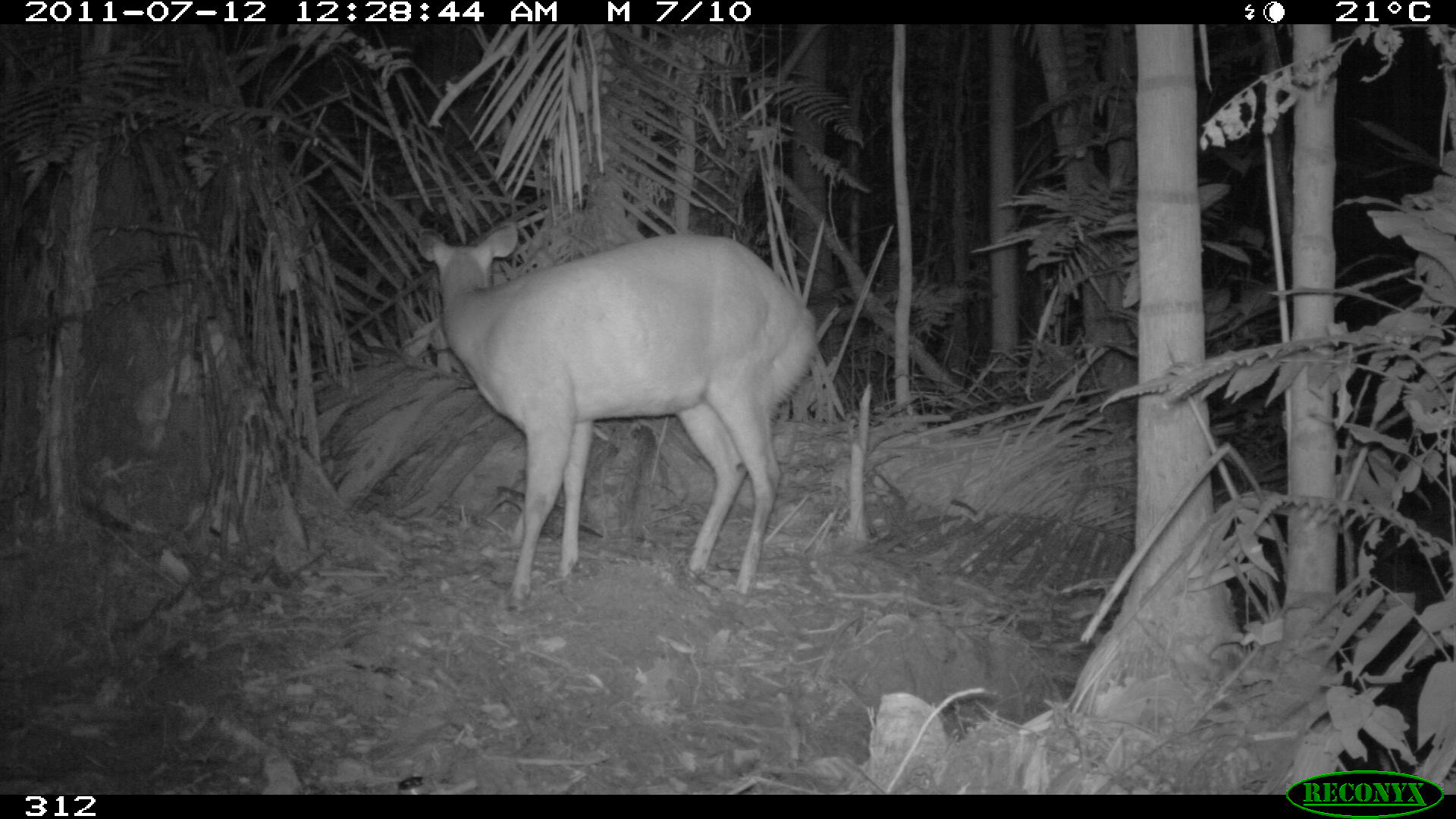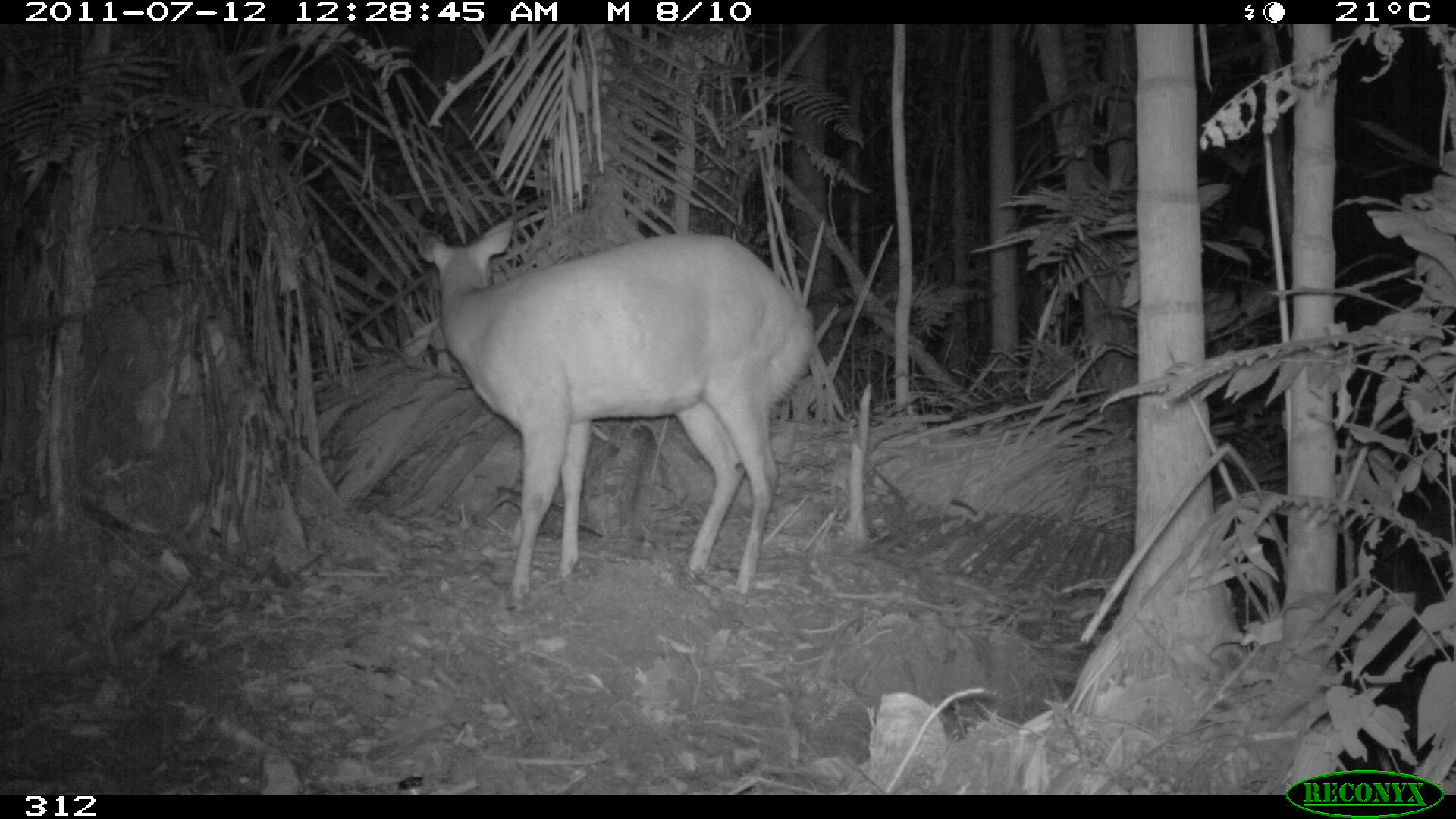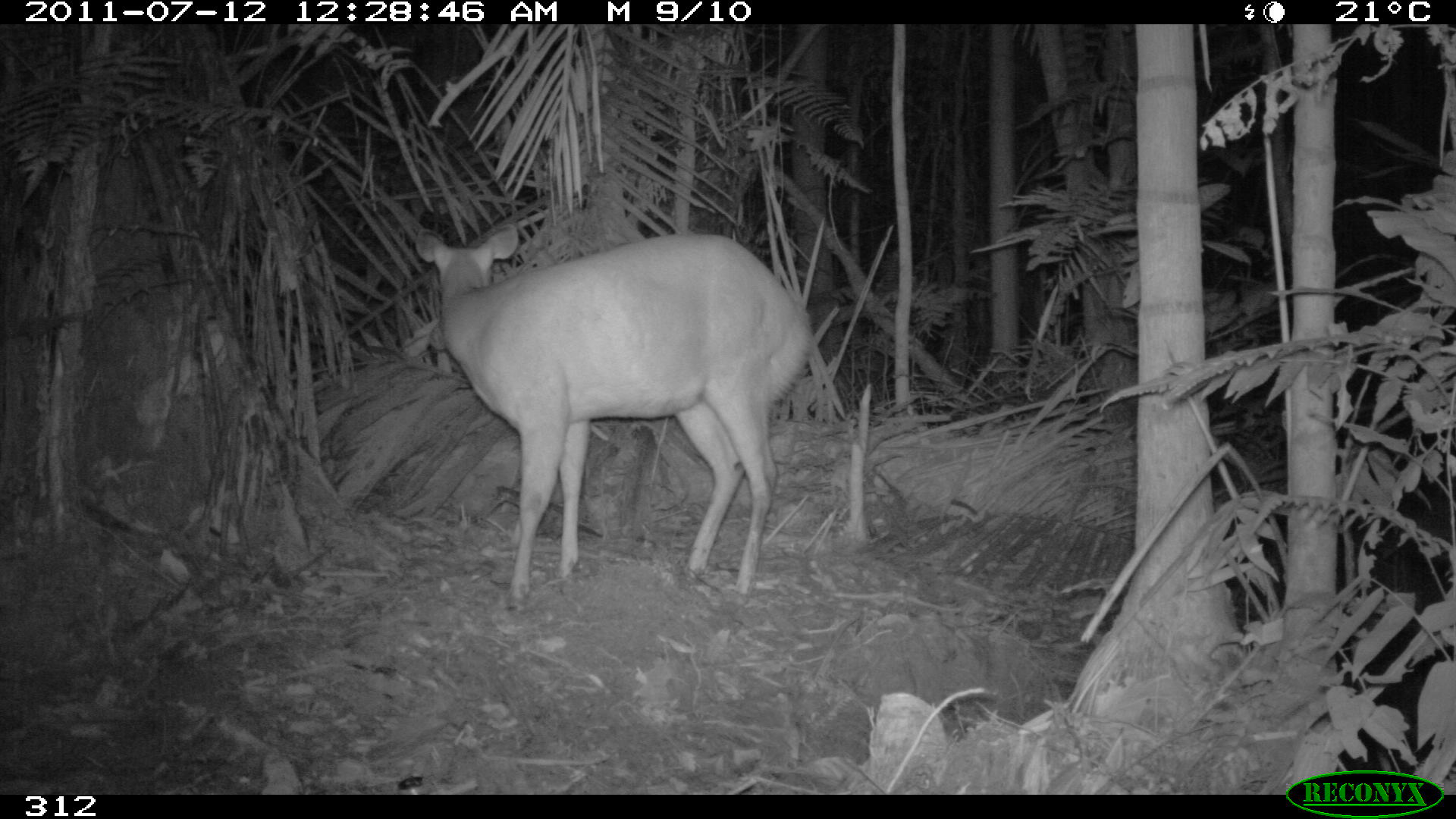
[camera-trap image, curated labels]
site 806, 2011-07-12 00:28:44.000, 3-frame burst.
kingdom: Animalia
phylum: Chordata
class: Mammalia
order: Artiodactyla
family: Cervidae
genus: Mazama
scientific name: Mazama americana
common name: red brocket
Mazama americana (red brocket).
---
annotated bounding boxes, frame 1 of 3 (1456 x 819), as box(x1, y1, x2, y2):
mazama americana: box(414, 221, 819, 605)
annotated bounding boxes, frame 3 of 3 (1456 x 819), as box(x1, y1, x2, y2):
mazama americana: box(414, 225, 813, 605)